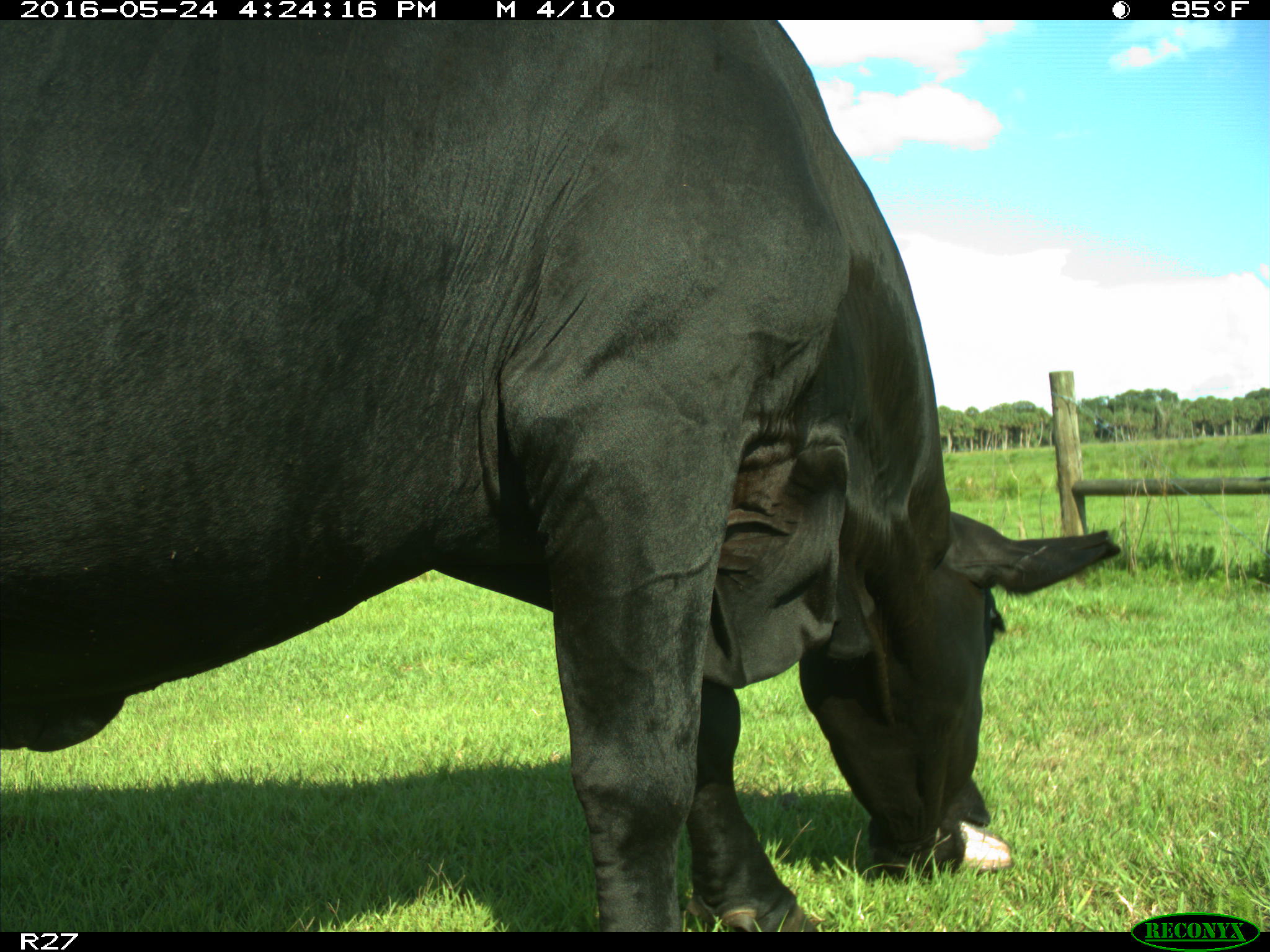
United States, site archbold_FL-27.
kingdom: Animalia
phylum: Chordata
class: Mammalia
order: Artiodactyla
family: Bovidae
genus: Bos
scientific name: Bos taurus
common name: domestic cow